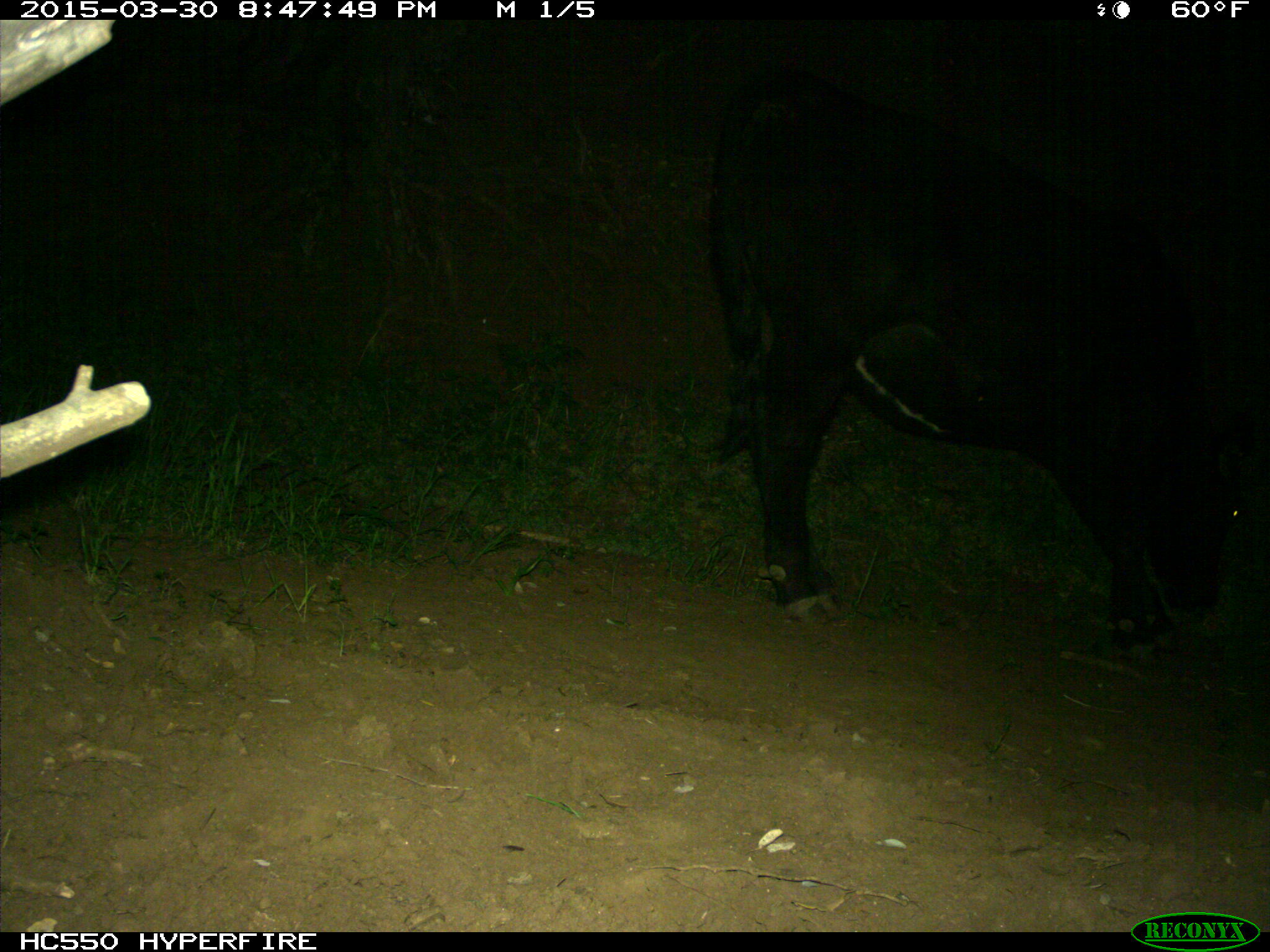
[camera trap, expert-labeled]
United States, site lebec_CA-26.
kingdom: Animalia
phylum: Chordata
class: Mammalia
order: Artiodactyla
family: Bovidae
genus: Bos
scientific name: Bos taurus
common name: domestic cow